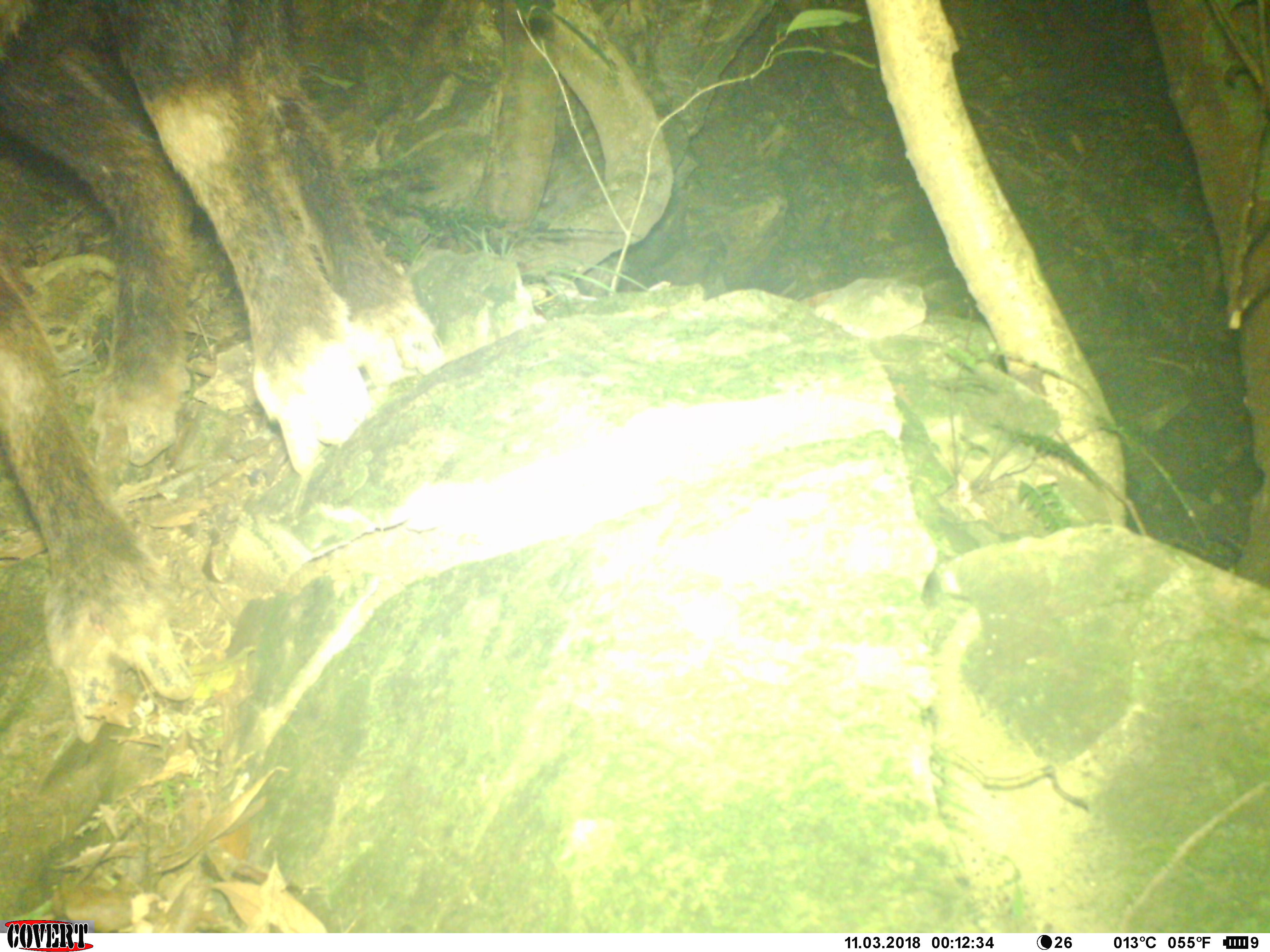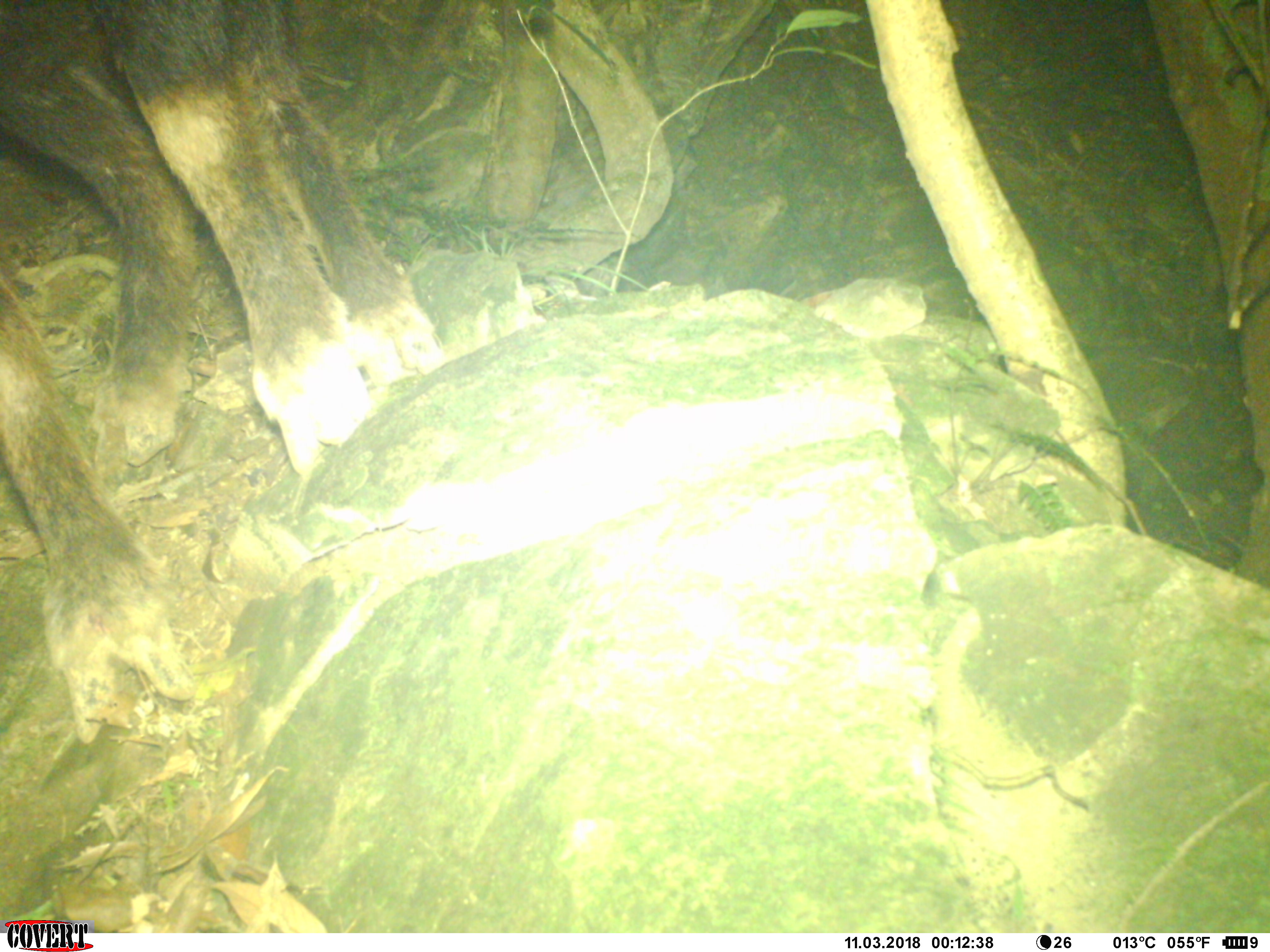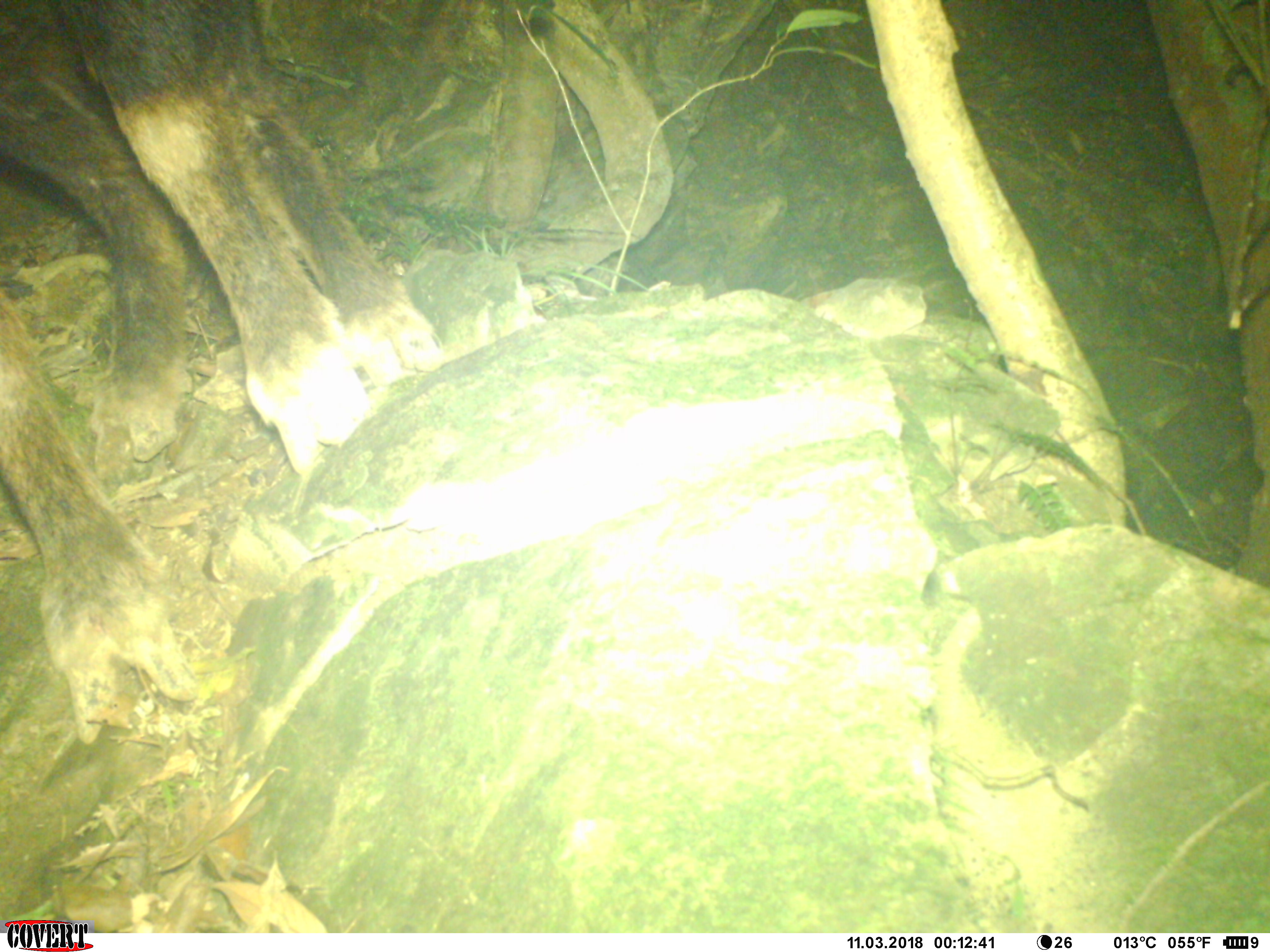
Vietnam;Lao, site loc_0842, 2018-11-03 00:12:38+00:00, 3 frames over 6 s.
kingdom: Animalia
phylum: Chordata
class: Mammalia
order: Artiodactyla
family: Bovidae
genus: Capricornis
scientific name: Capricornis sumatraensis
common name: chinese serow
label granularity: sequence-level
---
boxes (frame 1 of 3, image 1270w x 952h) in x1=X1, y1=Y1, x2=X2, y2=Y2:
chinese serow: x1=0, y1=0, x2=453, y2=745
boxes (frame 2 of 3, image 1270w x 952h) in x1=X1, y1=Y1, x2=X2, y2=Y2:
chinese serow: x1=0, y1=0, x2=449, y2=745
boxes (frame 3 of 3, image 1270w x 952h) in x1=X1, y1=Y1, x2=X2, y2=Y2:
chinese serow: x1=0, y1=0, x2=449, y2=745